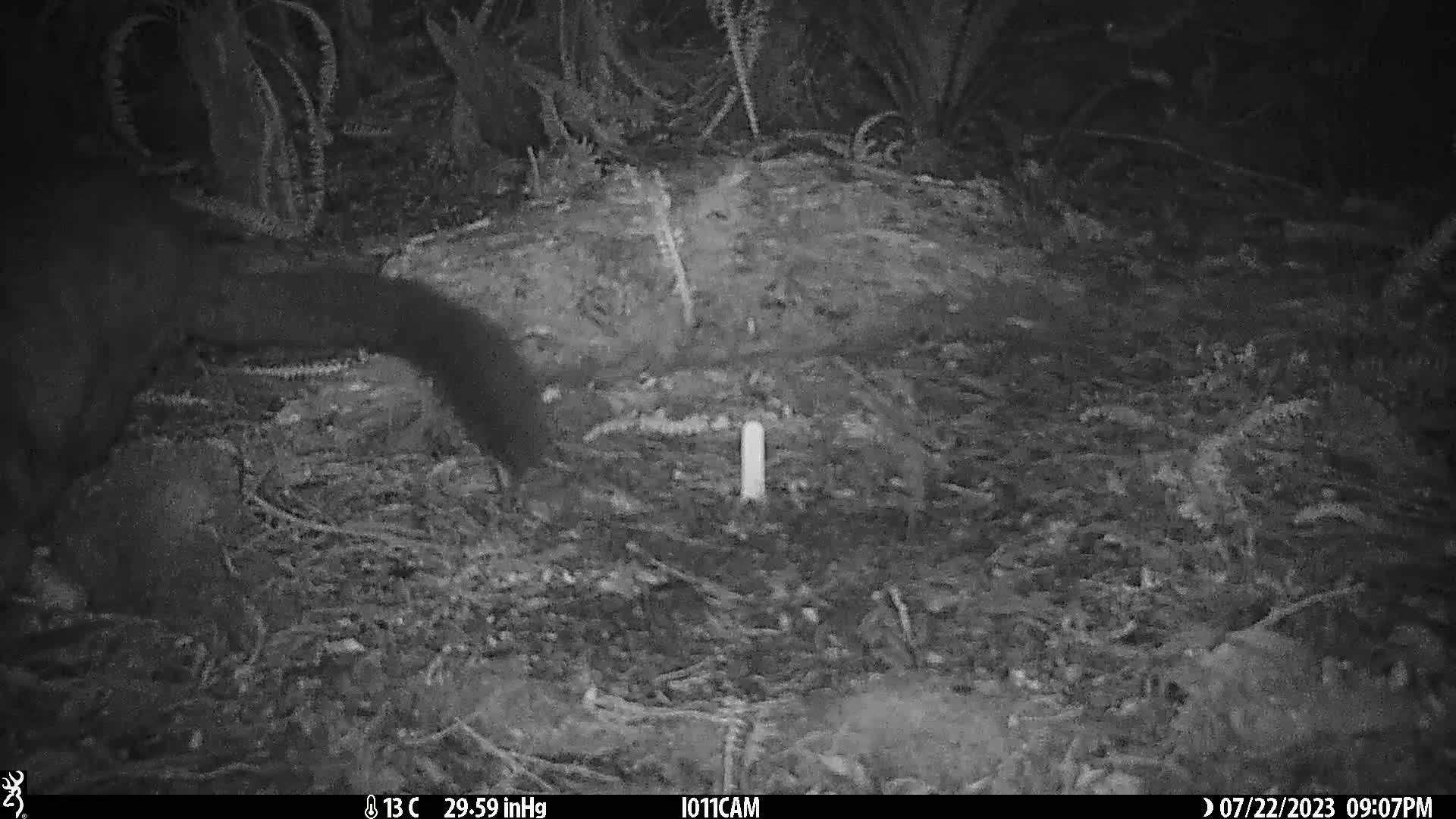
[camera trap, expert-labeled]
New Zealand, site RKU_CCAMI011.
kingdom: Animalia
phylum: Chordata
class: Mammalia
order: Diprotodontia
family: Phalangeridae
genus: Trichosurus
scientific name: Trichosurus vulpecula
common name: common brushtail possum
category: possum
Possum (common brushtail possum) (Trichosurus vulpecula).